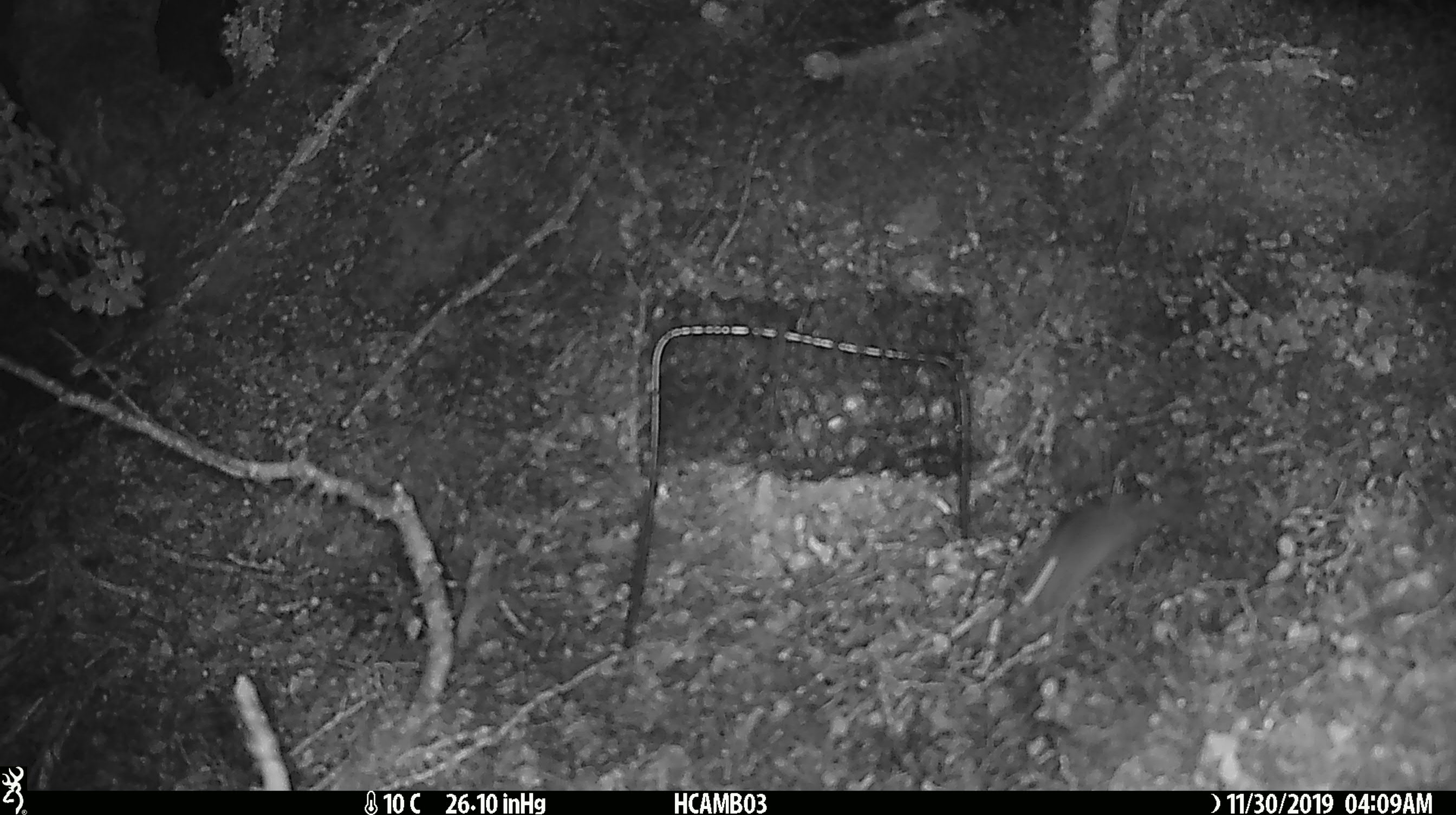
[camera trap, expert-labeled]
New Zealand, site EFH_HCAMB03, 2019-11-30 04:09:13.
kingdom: Animalia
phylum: Chordata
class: Mammalia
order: Rodentia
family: Muridae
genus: Mus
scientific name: Mus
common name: mouse